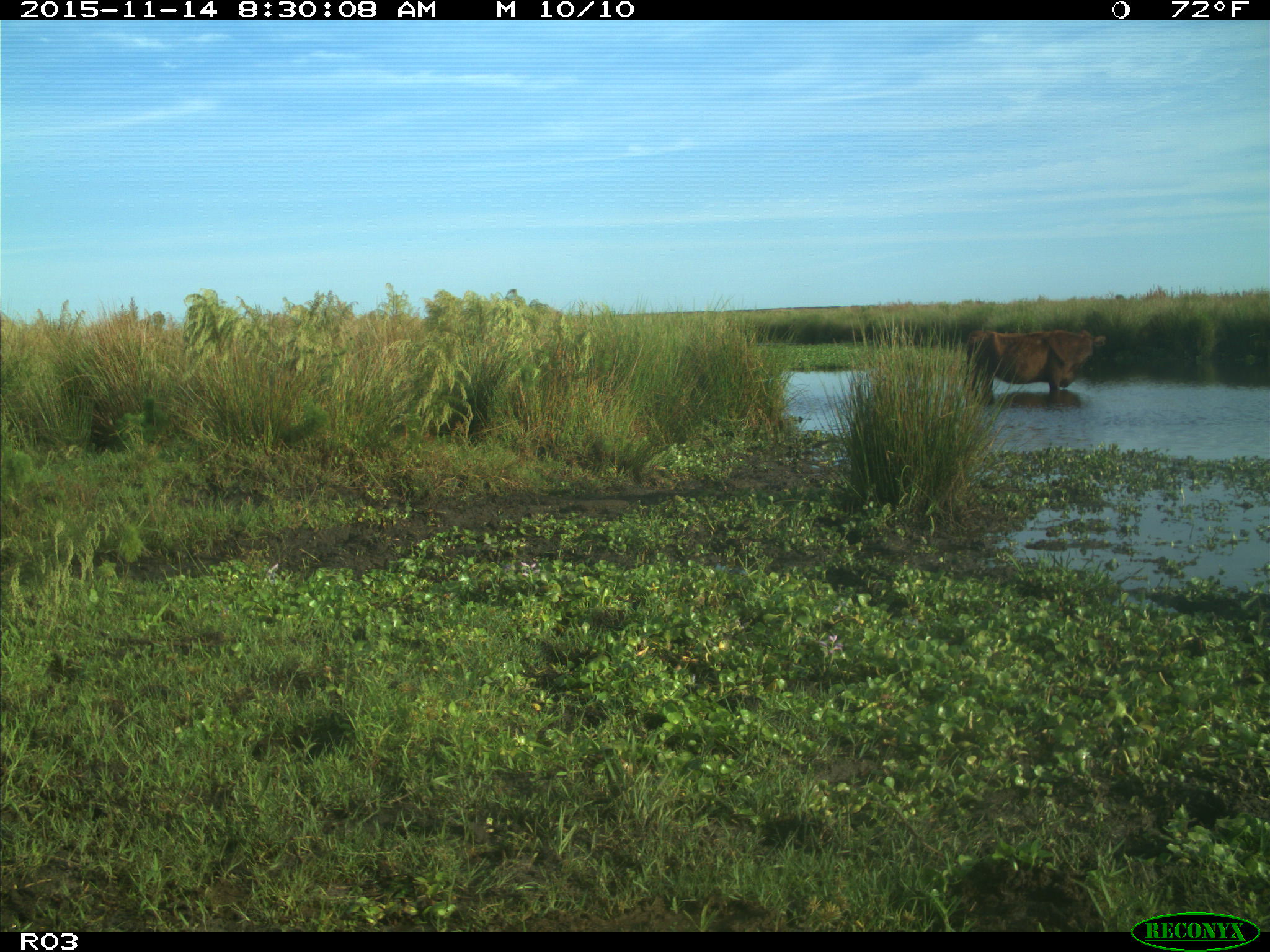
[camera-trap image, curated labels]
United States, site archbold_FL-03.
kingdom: Animalia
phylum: Chordata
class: Mammalia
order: Artiodactyla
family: Bovidae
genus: Bos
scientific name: Bos taurus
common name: domestic cow